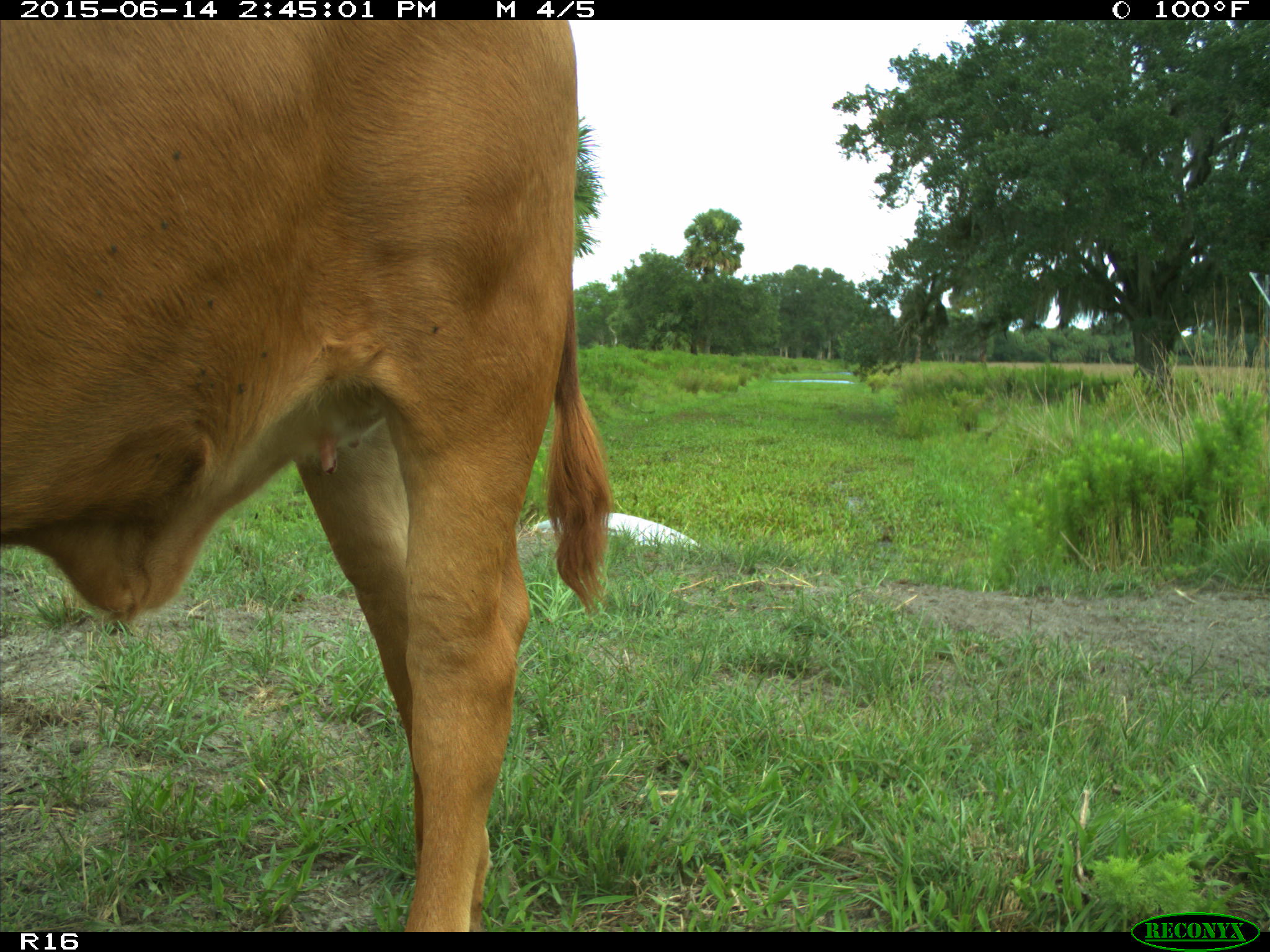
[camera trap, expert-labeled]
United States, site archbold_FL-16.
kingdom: Animalia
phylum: Chordata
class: Mammalia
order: Artiodactyla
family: Bovidae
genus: Bos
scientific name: Bos taurus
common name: domestic cow